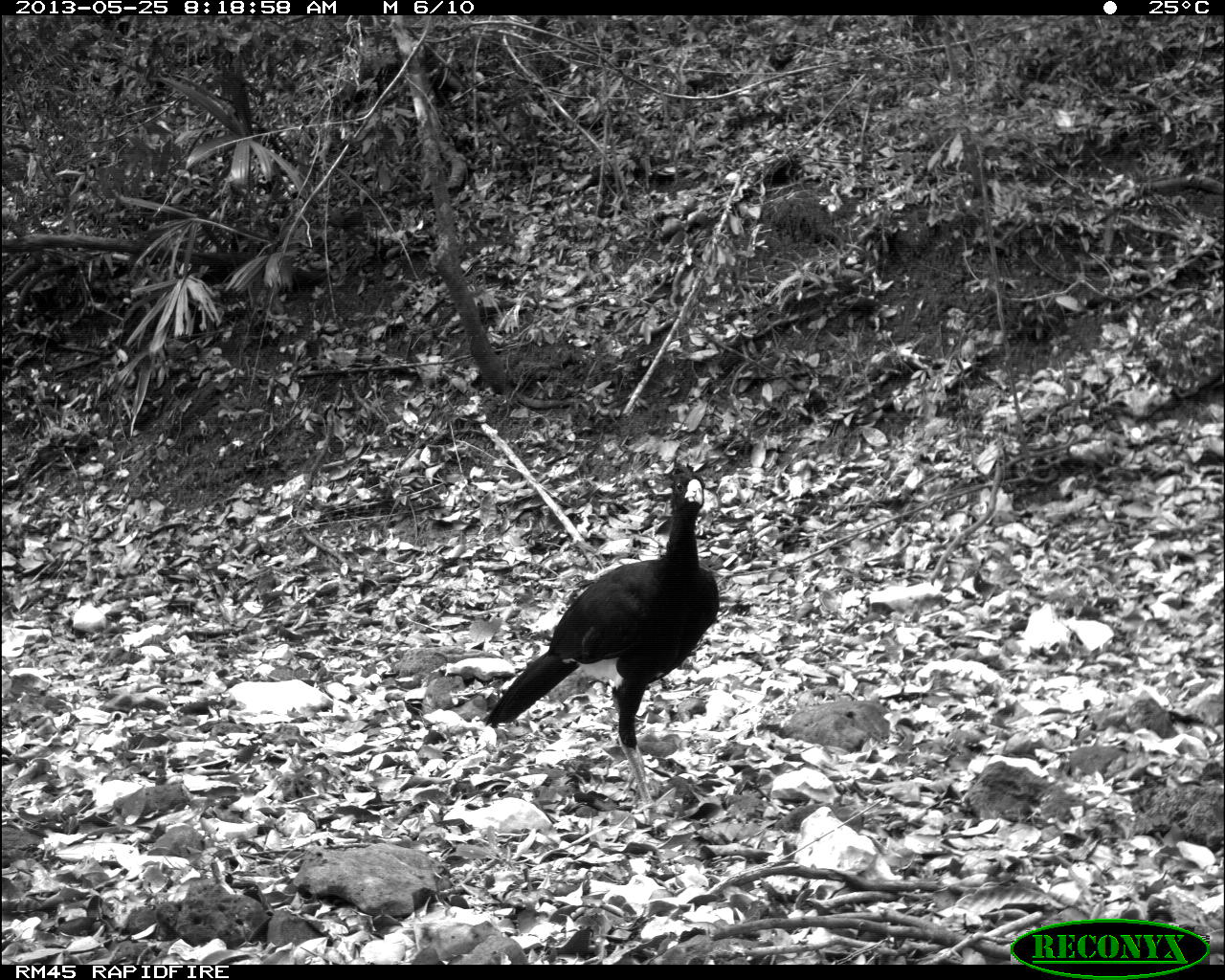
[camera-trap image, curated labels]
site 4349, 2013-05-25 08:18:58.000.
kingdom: Animalia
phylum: Chordata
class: Aves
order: Galliformes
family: Cracidae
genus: Crax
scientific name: Crax rubra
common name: great curassow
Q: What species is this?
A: Crax rubra (great curassow).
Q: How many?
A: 2.